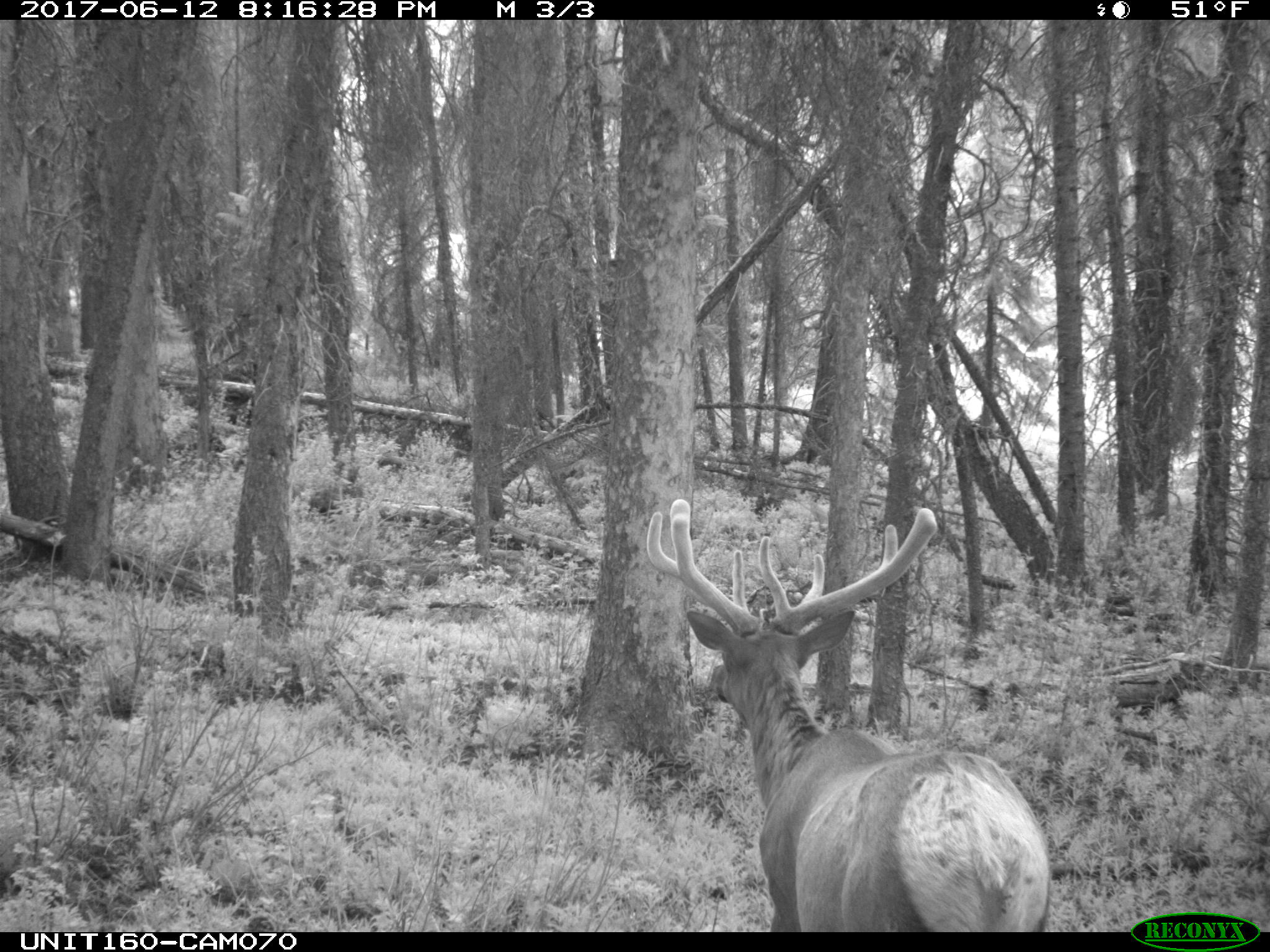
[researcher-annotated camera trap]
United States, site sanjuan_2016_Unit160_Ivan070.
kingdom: Animalia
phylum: Chordata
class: Mammalia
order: Artiodactyla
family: Cervidae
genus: Cervus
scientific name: Cervus elaphus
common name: red deer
Cervus elaphus (red deer).